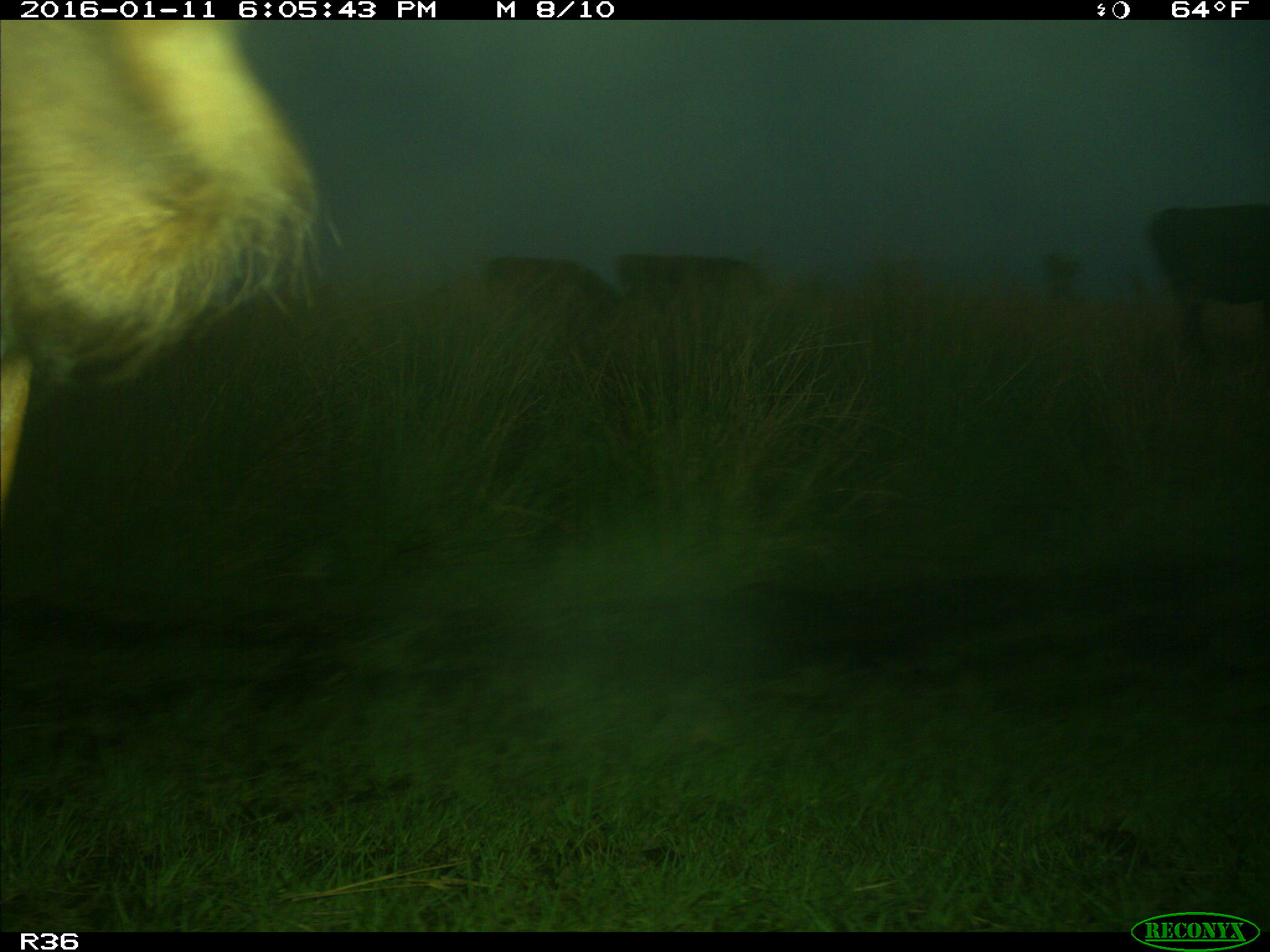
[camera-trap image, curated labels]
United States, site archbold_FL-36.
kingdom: Animalia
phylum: Chordata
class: Mammalia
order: Artiodactyla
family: Bovidae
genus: Bos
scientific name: Bos taurus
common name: domestic cow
Bos taurus (domestic cow).